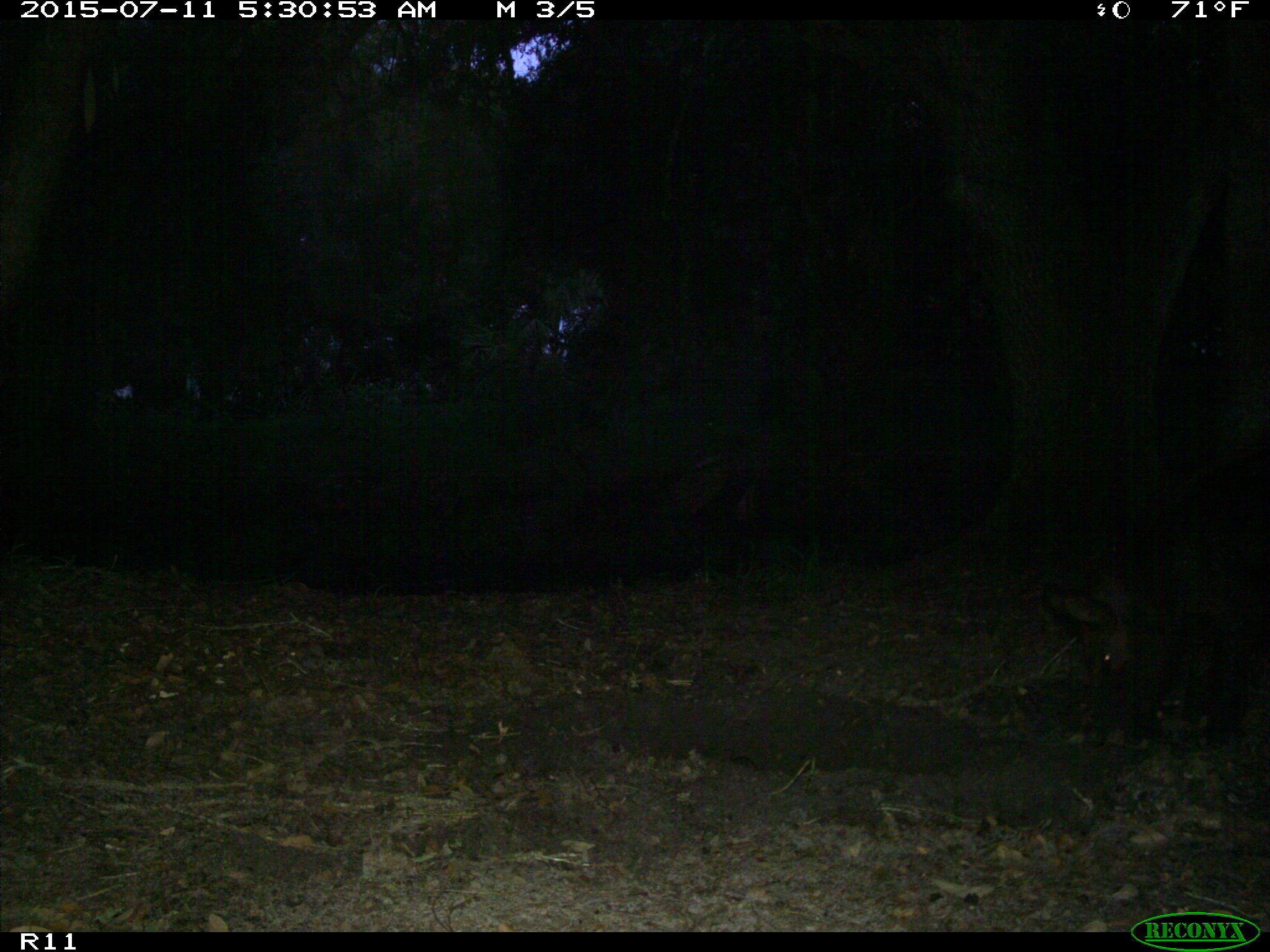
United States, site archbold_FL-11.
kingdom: Animalia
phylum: Chordata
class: Mammalia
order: Artiodactyla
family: Suidae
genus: Sus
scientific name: Sus scrofa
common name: wild boar